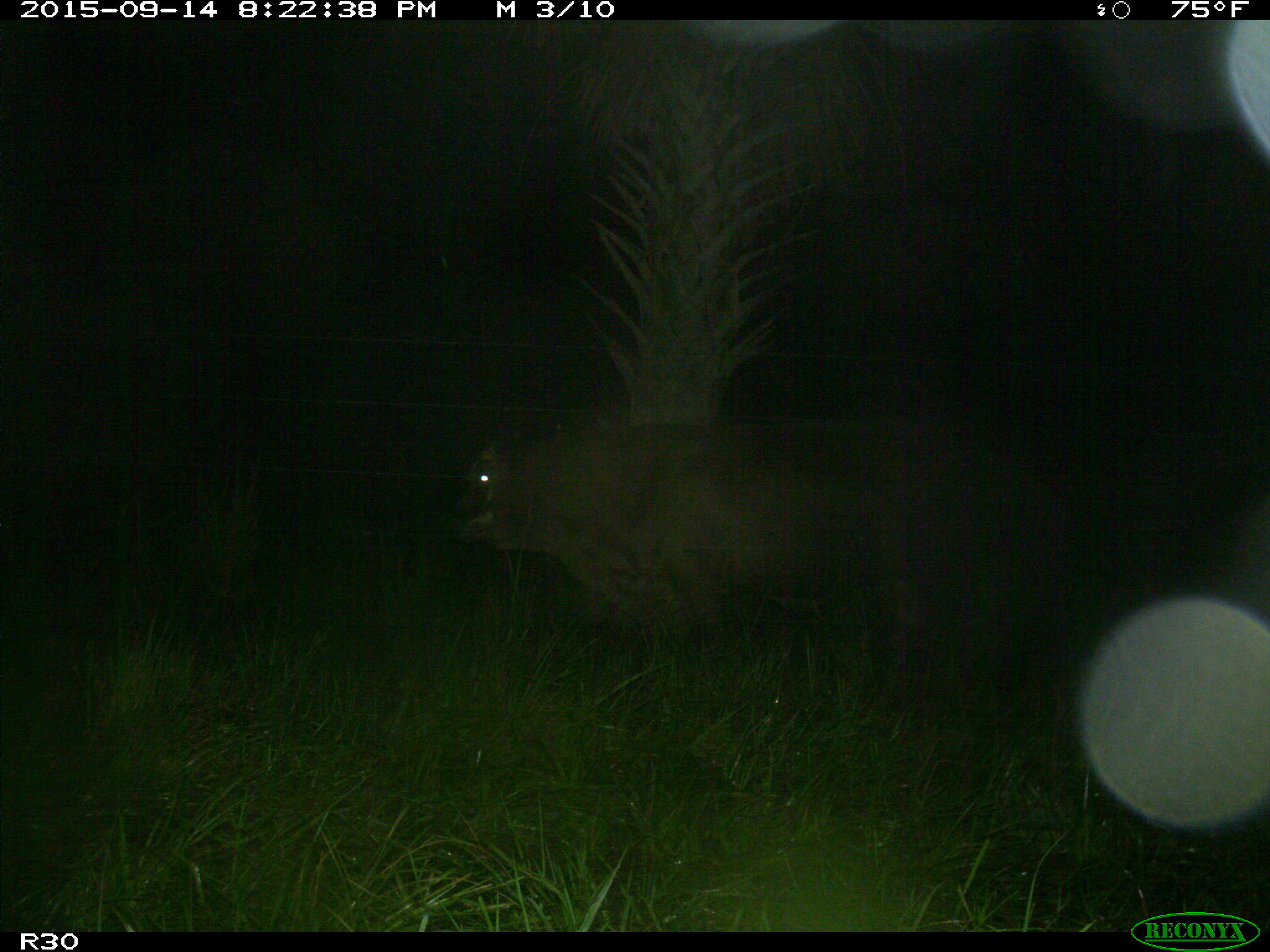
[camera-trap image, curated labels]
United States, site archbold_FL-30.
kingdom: Animalia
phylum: Chordata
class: Mammalia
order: Artiodactyla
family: Bovidae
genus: Bos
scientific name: Bos taurus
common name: domestic cow